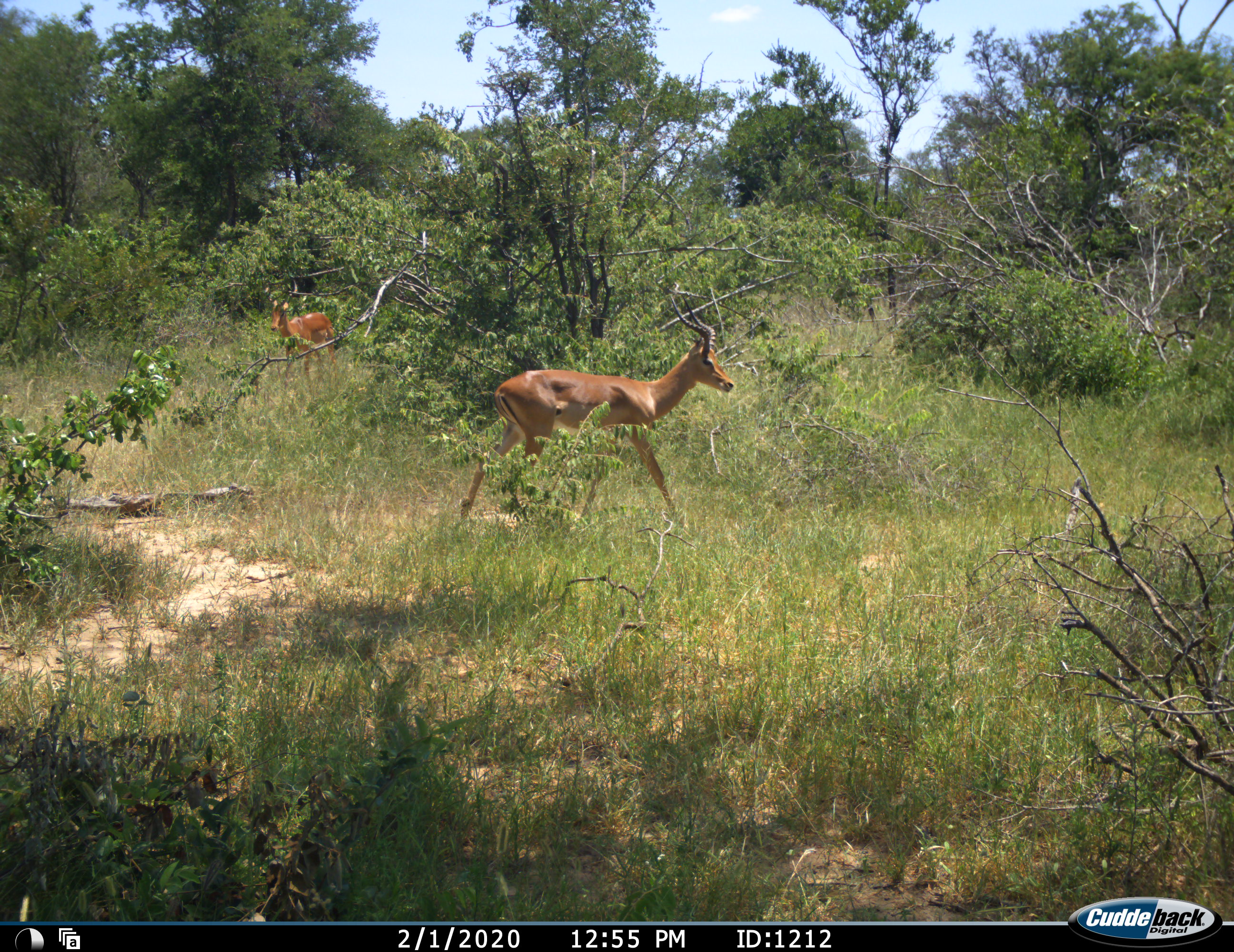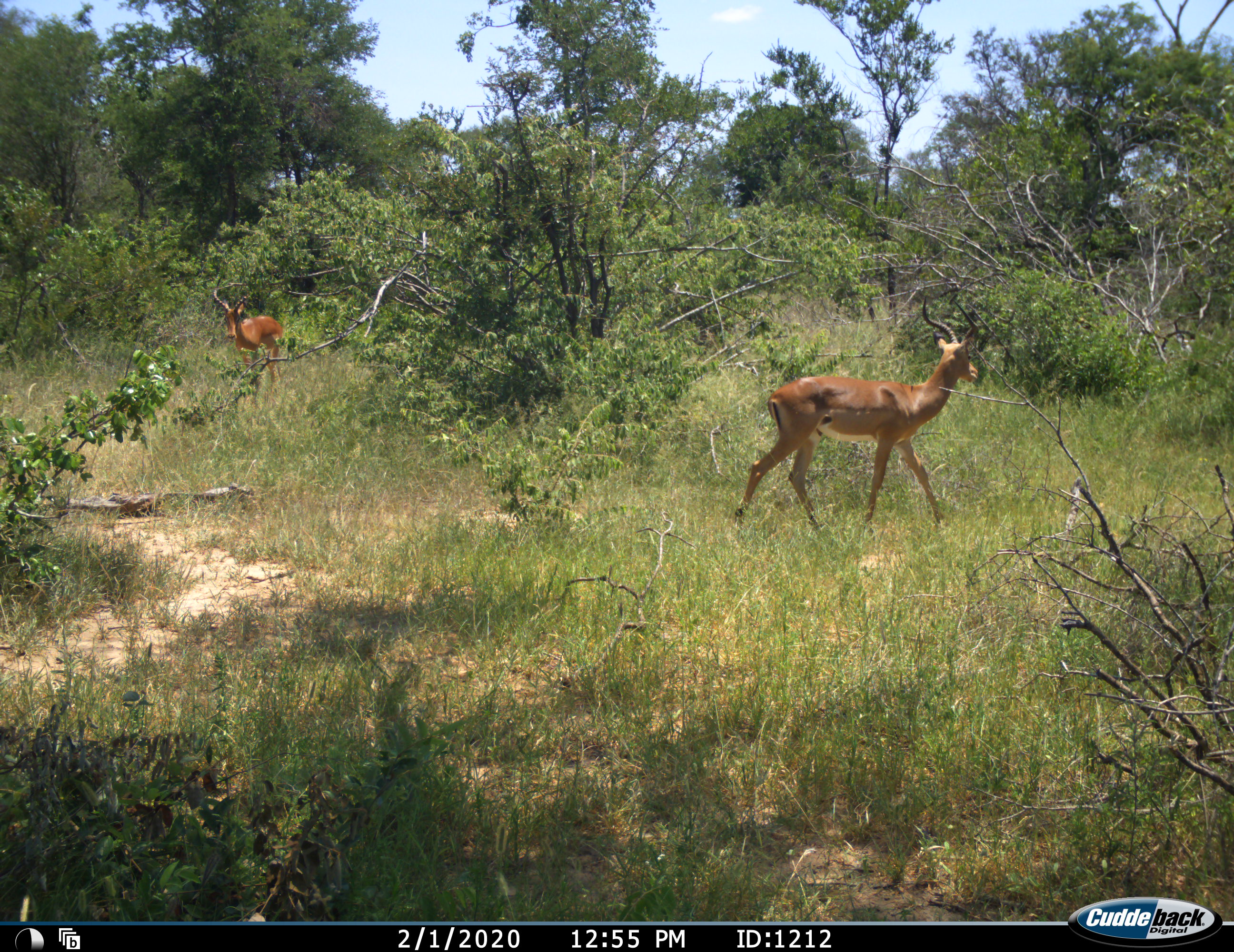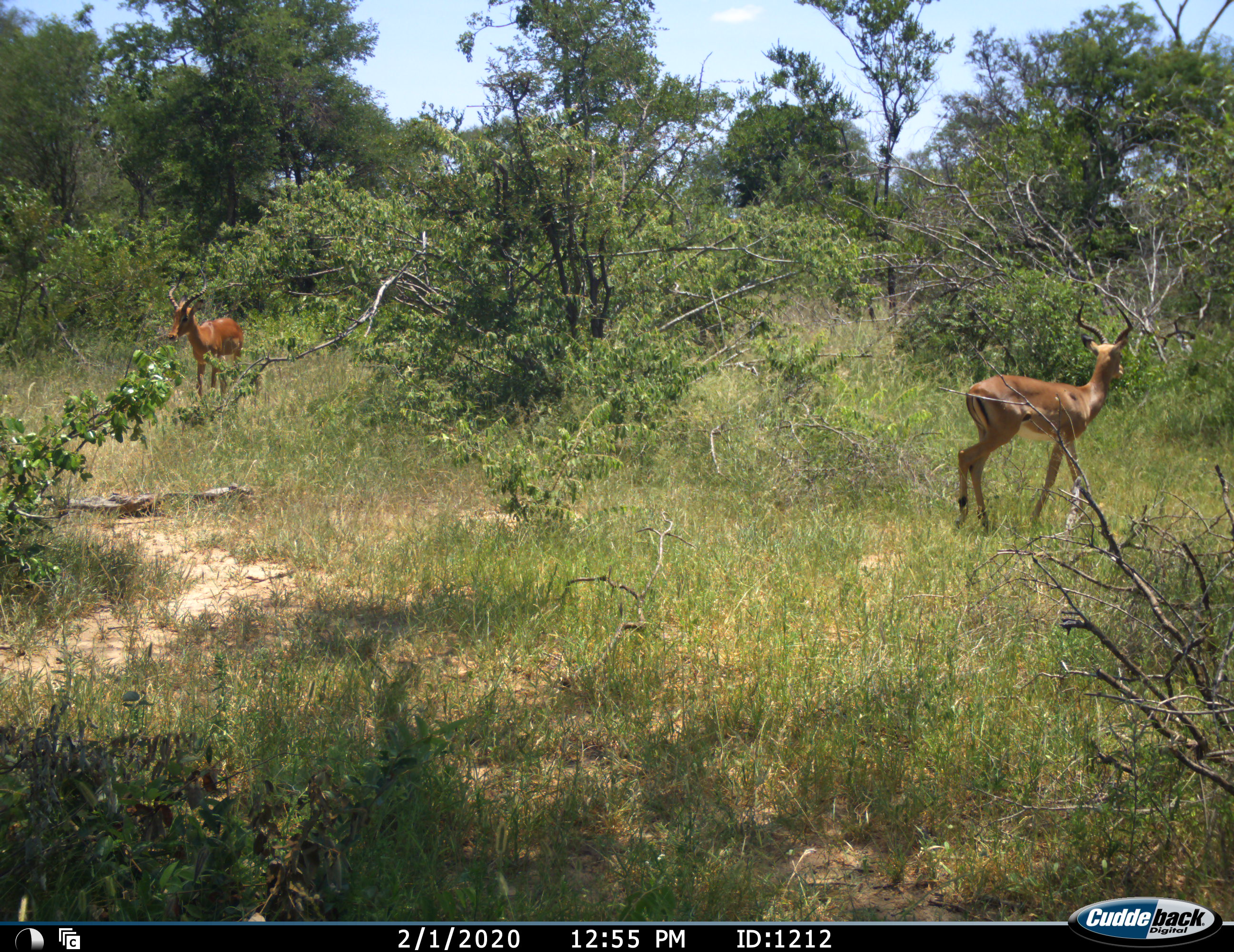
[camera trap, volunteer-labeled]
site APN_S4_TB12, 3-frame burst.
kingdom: Animalia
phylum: Chordata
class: Mammalia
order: Artiodactyla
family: Bovidae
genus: Aepyceros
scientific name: Aepyceros melampus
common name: impala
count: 2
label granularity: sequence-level